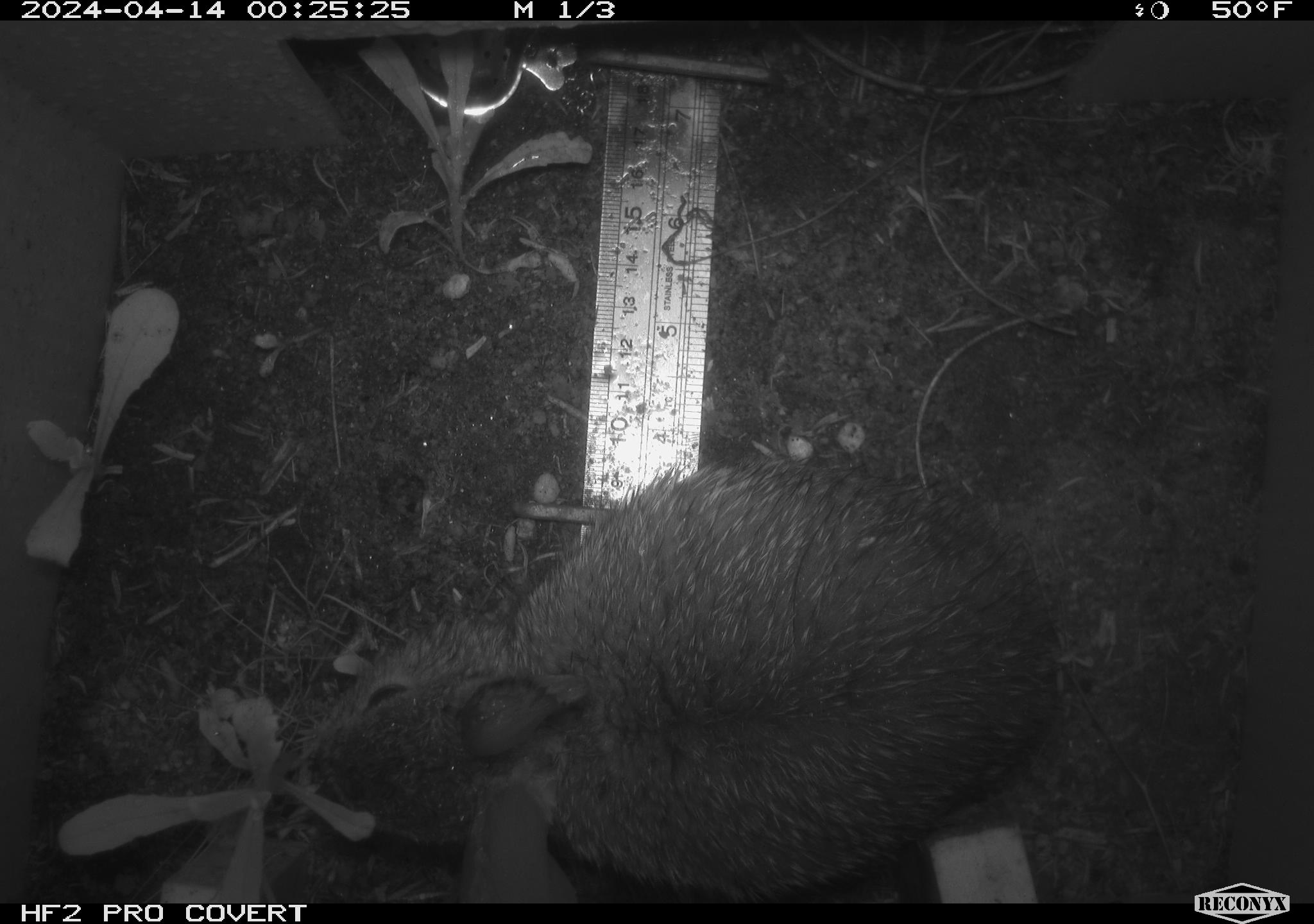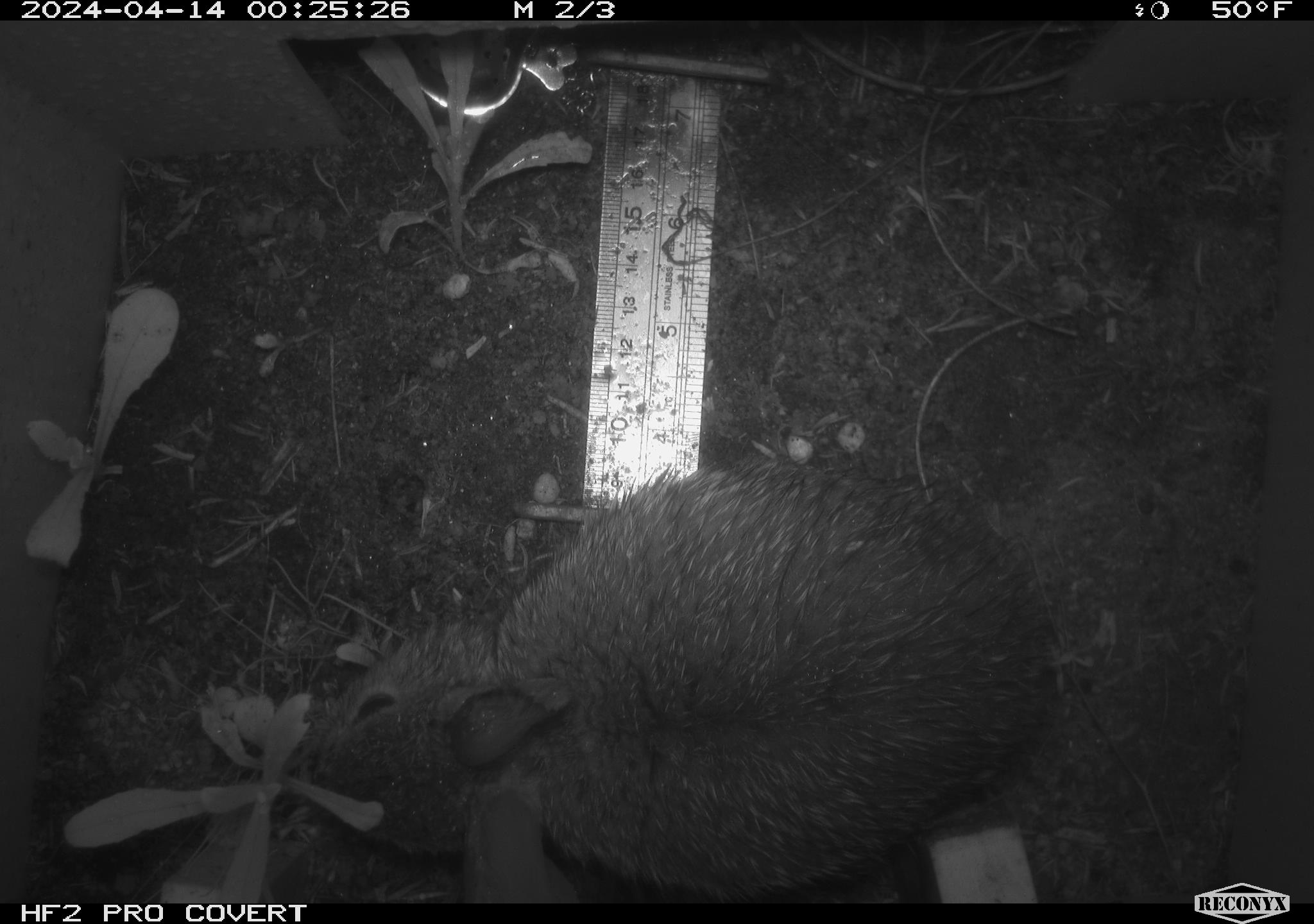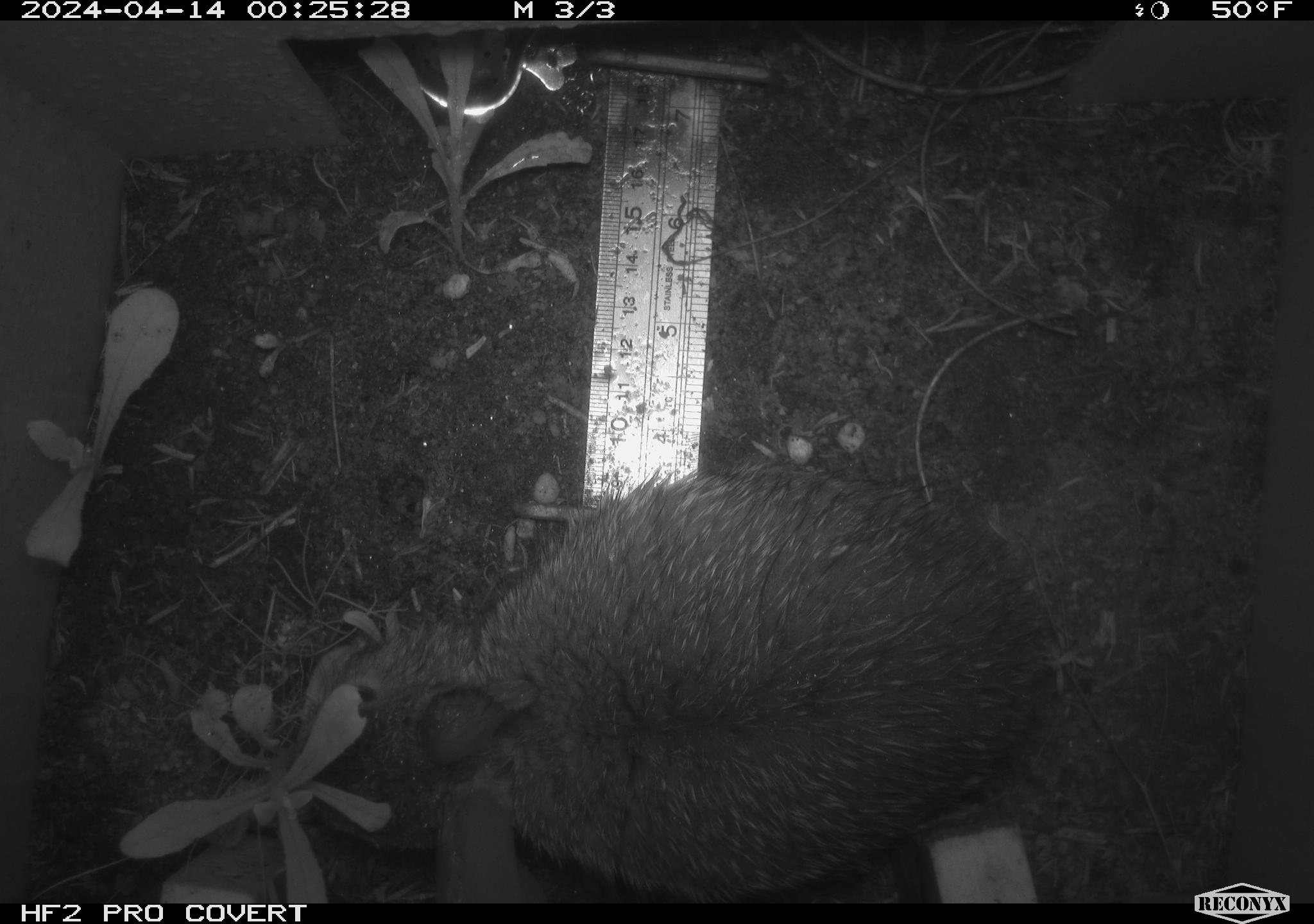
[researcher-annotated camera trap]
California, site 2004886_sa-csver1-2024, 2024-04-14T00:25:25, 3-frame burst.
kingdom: Animalia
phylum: Chordata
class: Mammalia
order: Lagomorpha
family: Leporidae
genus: Sylvilagus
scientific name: Sylvilagus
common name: cottontail rabbits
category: sylvilagus species